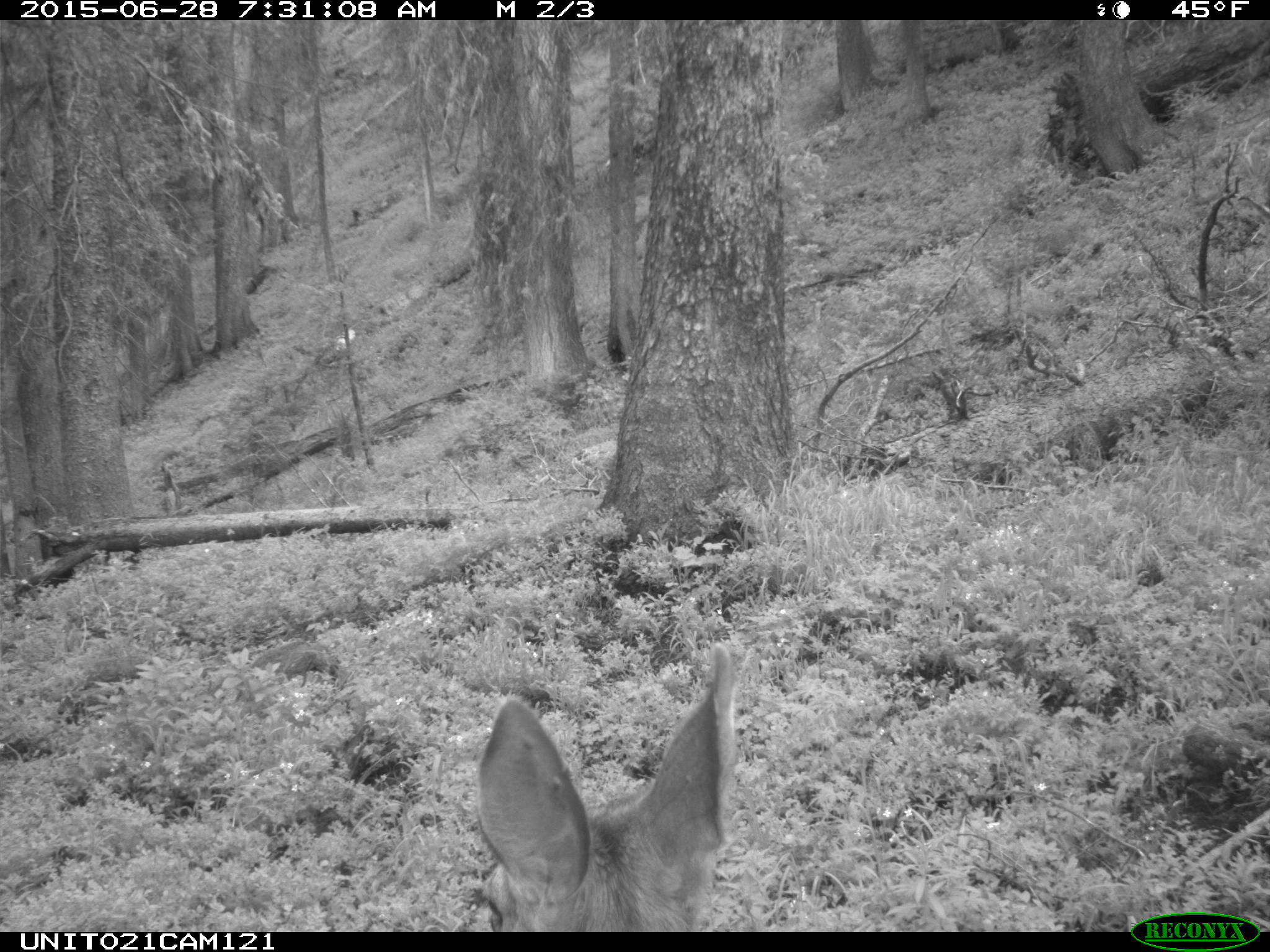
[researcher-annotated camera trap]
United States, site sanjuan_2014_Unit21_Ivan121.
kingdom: Animalia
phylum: Chordata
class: Mammalia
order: Artiodactyla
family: Cervidae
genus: Odocoileus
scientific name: Odocoileus hemionus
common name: mule deer